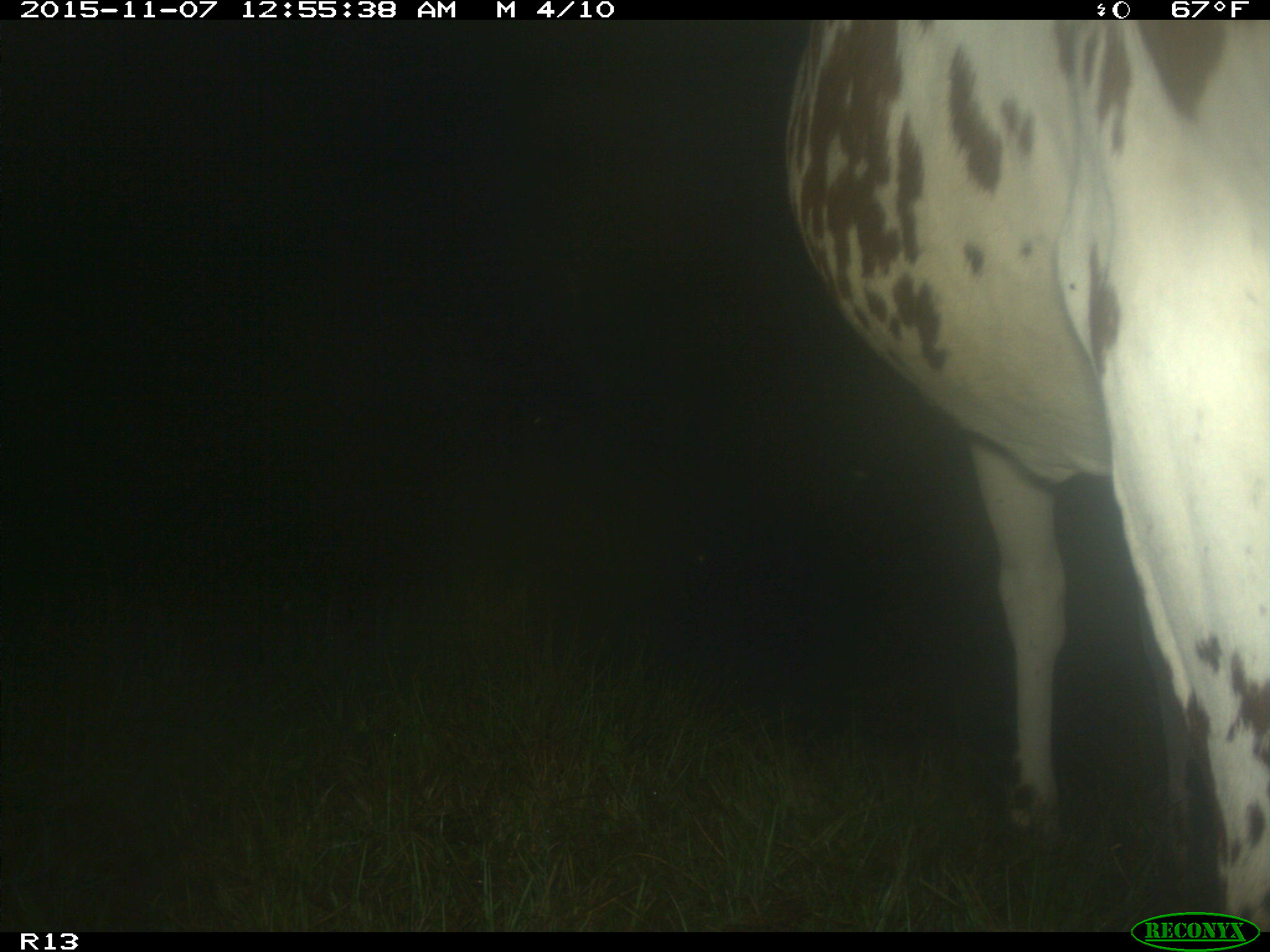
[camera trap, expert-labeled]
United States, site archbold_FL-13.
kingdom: Animalia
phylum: Chordata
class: Mammalia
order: Artiodactyla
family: Bovidae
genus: Bos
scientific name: Bos taurus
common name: domestic cow